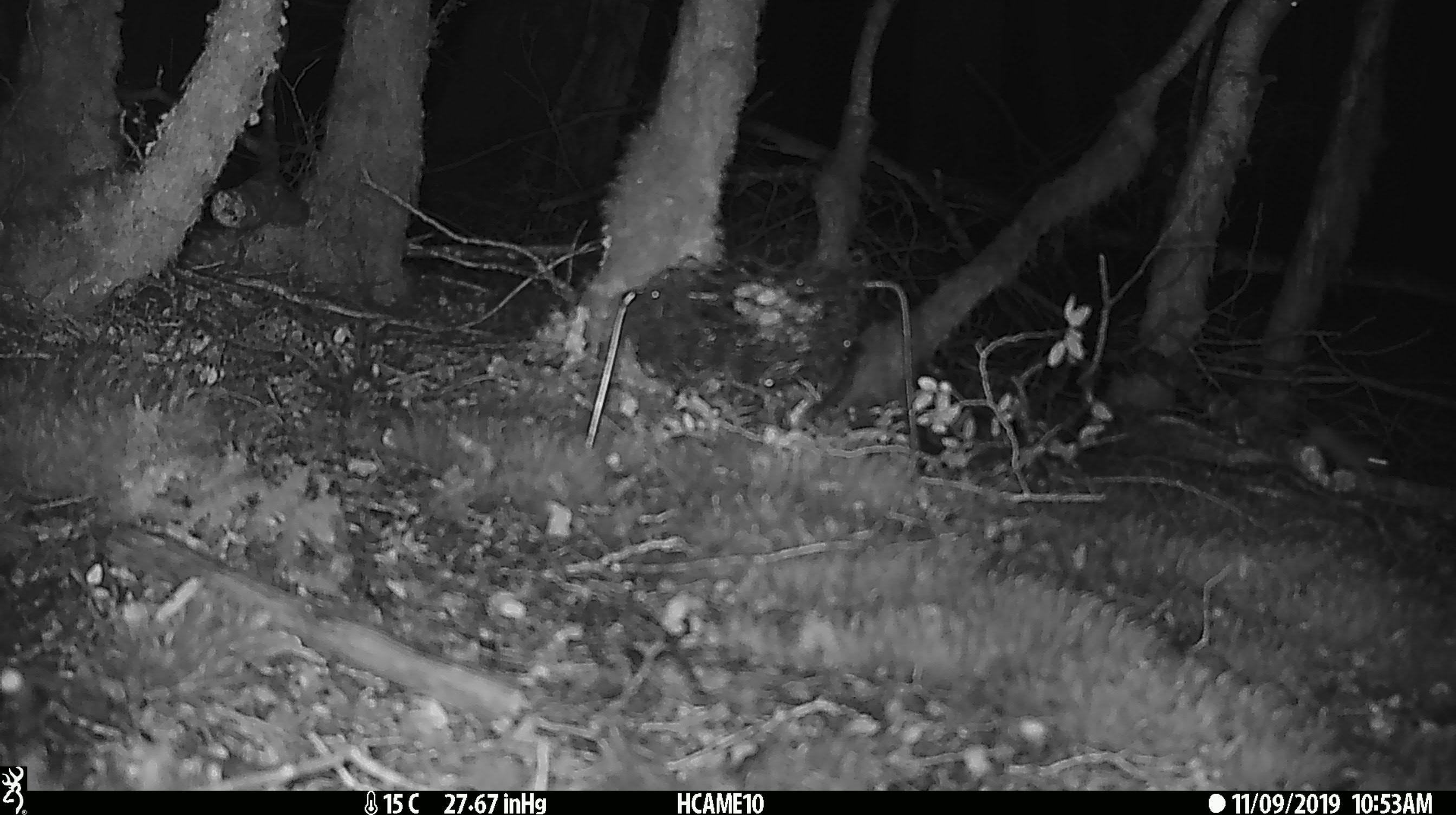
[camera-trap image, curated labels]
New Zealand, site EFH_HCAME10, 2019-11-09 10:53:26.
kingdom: Animalia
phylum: Chordata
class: Mammalia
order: Rodentia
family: Muridae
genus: Mus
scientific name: Mus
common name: mouse